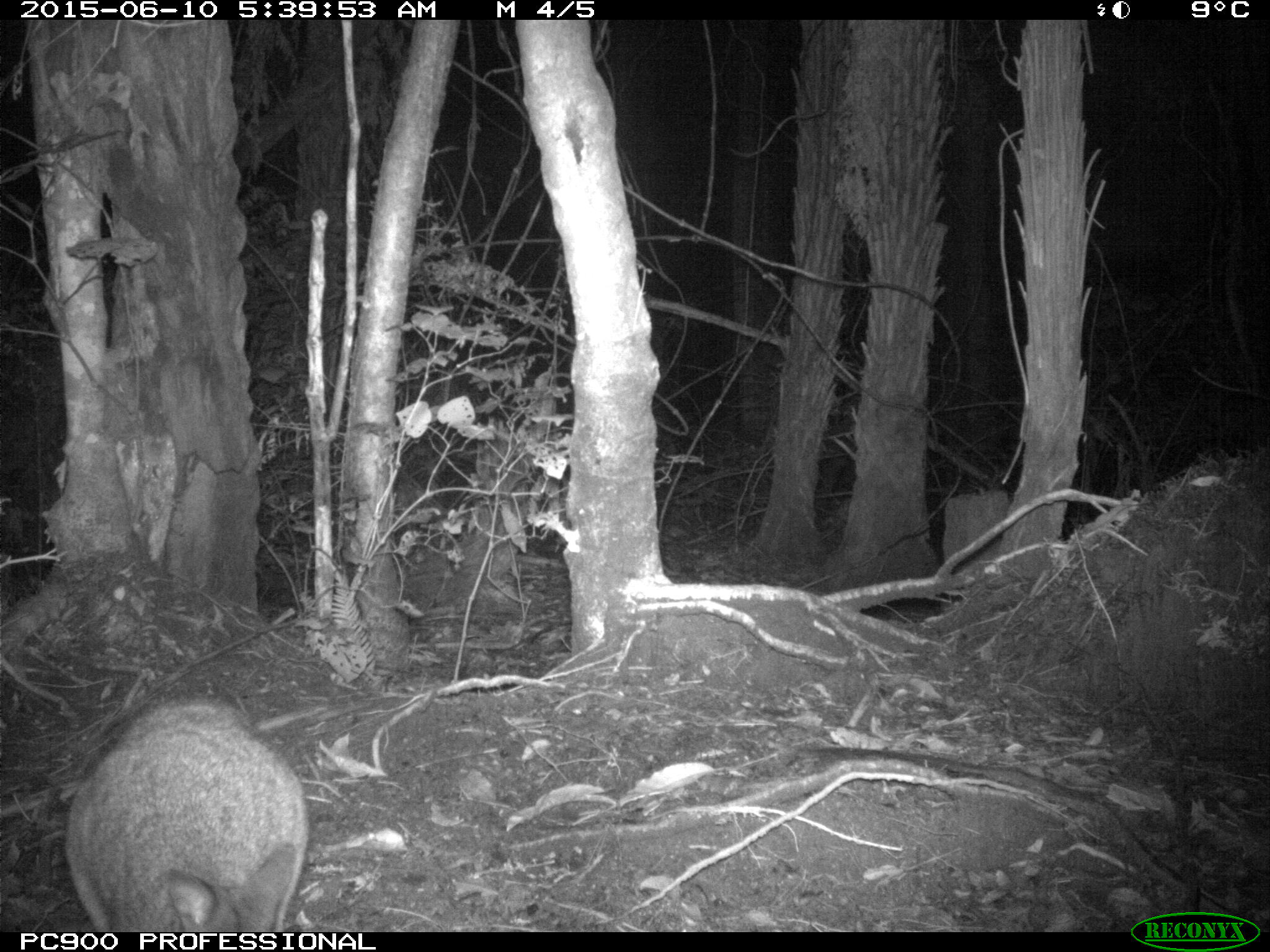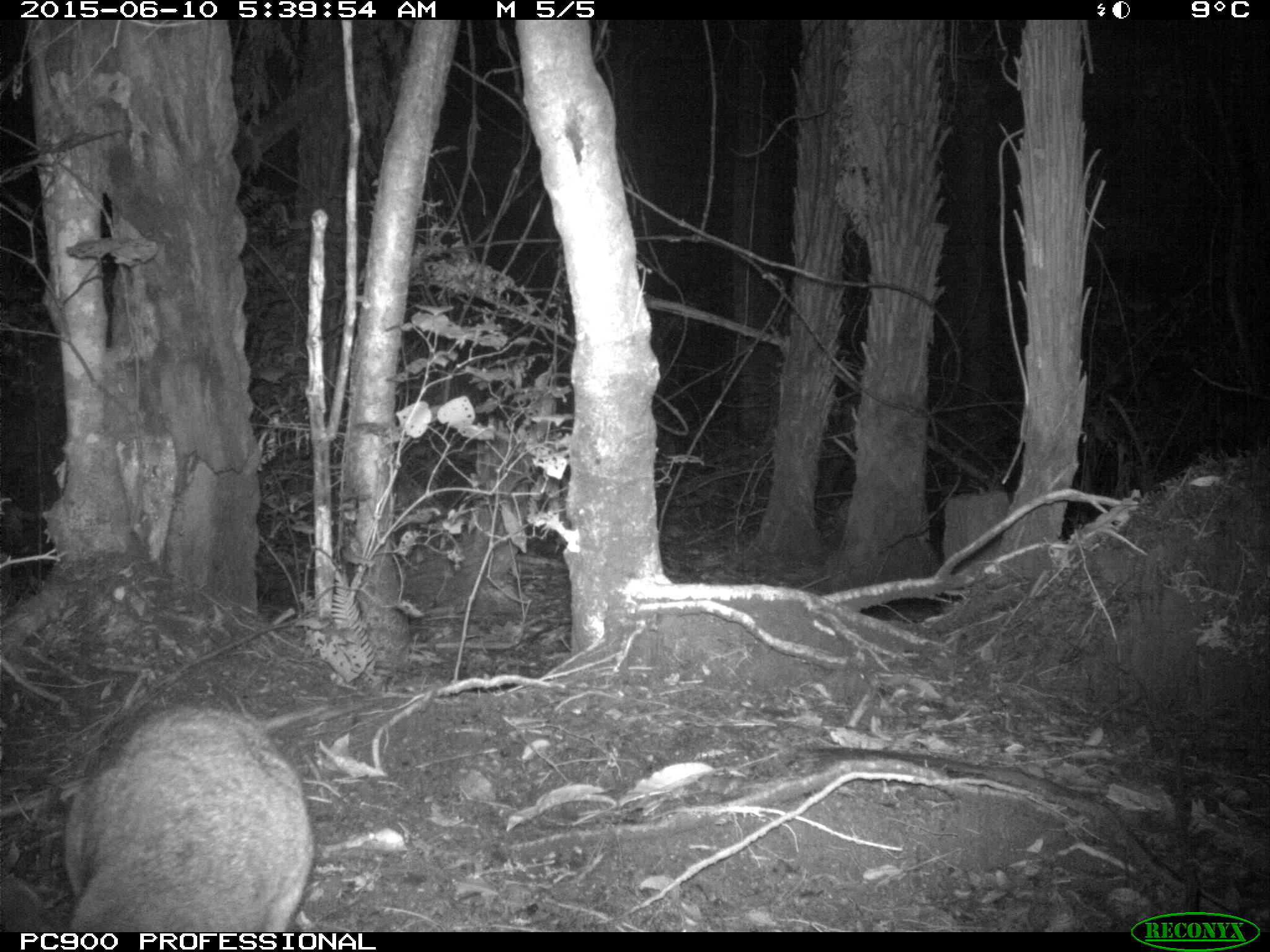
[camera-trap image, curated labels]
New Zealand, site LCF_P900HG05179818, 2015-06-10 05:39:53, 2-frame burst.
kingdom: Animalia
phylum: Chordata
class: Mammalia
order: Diprotodontia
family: Macropodidae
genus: Notamacropus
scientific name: Notamacropus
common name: wallaby